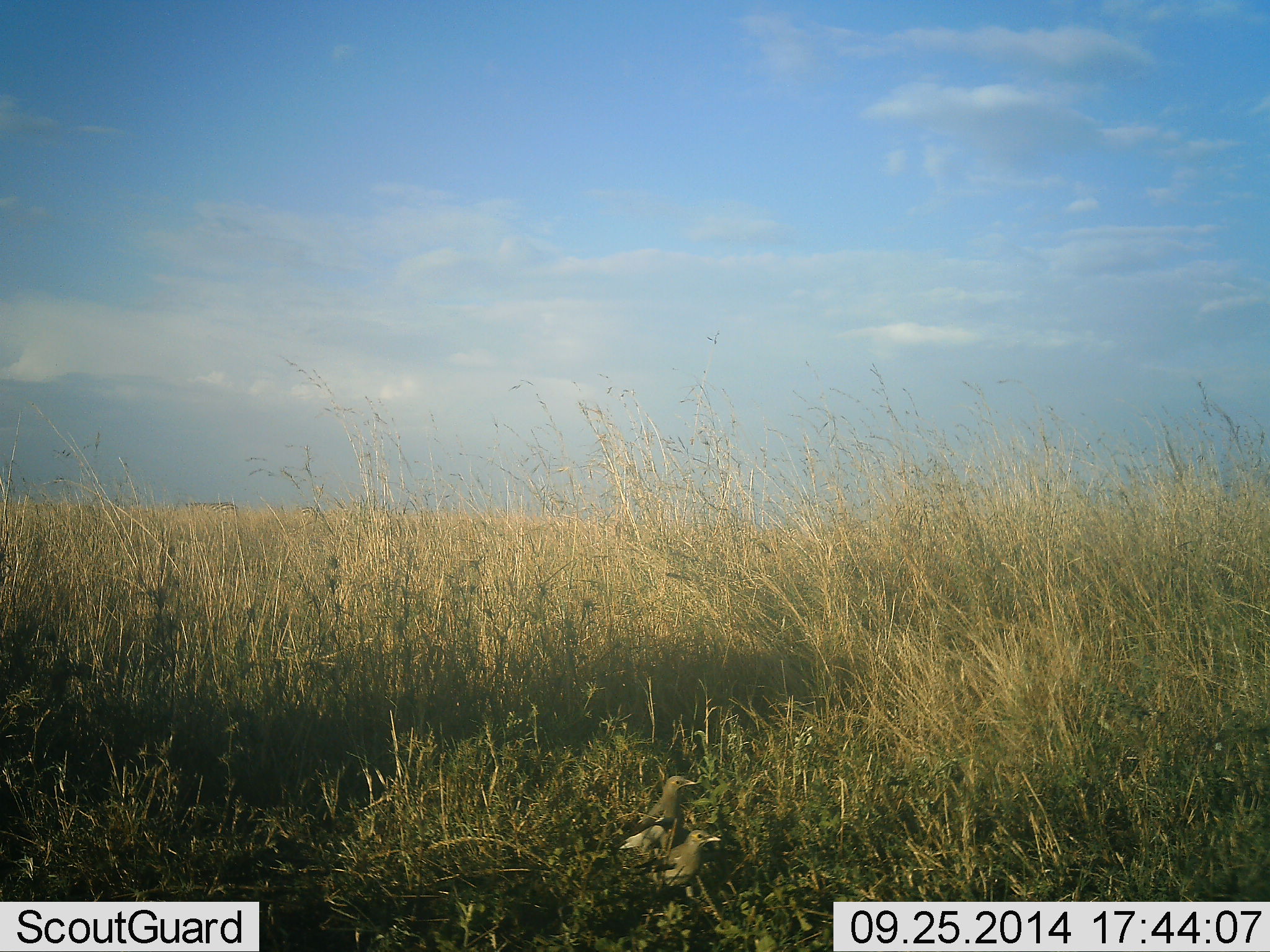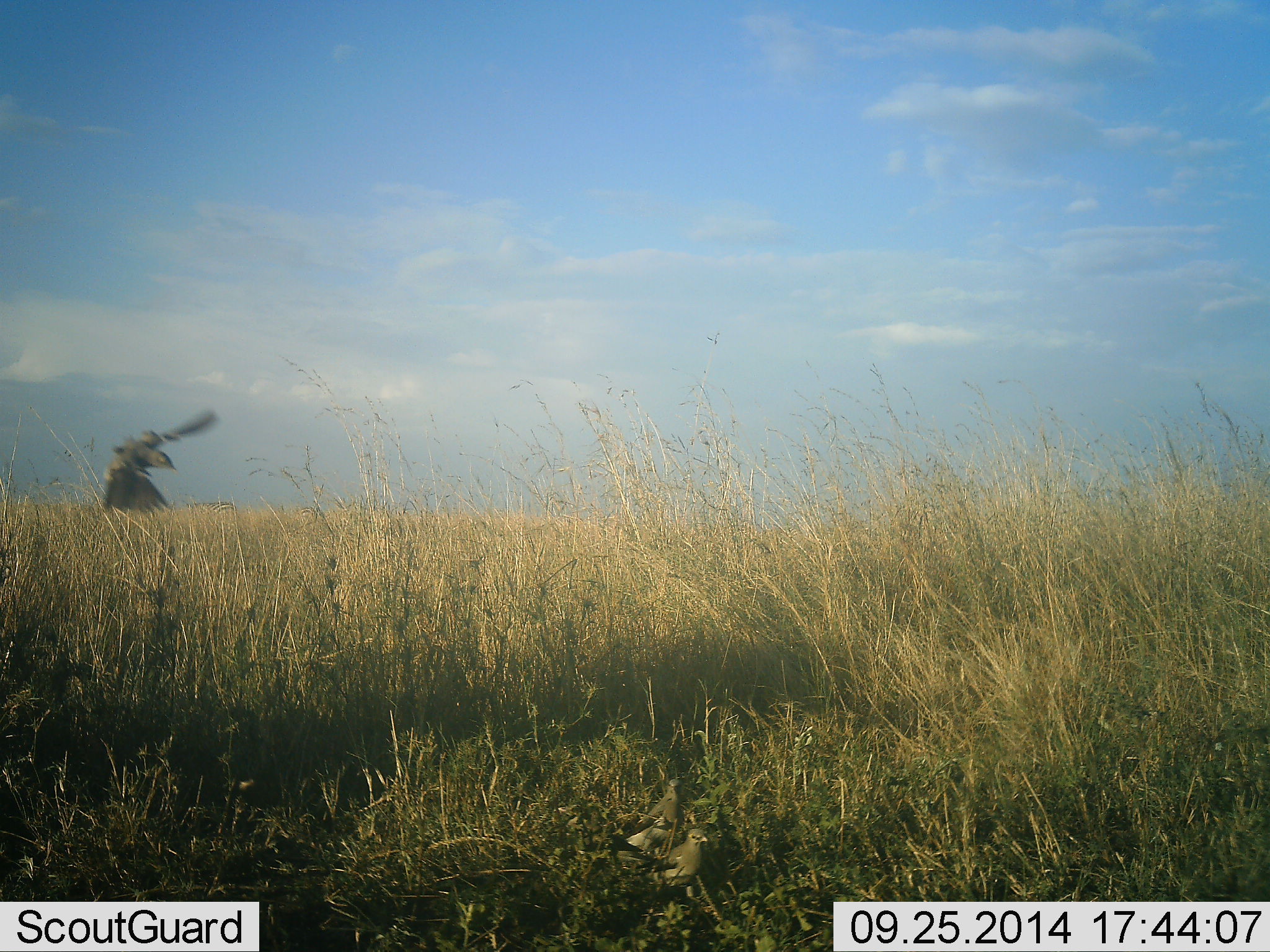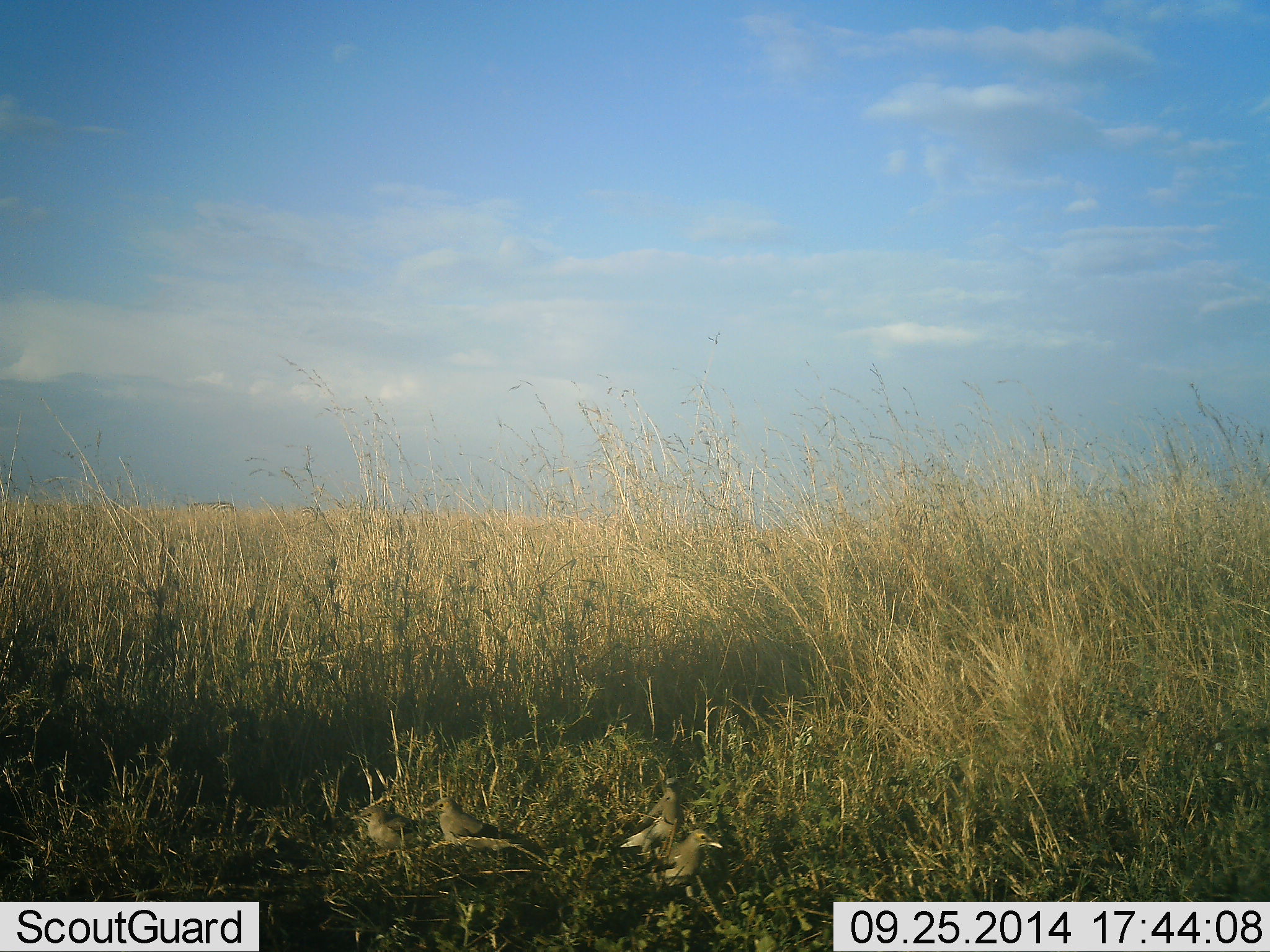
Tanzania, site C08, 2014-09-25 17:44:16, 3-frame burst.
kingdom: Animalia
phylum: Chordata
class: Aves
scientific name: Aves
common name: bird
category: otherbird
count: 1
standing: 20%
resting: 0%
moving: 100%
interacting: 0%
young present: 0%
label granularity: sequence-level